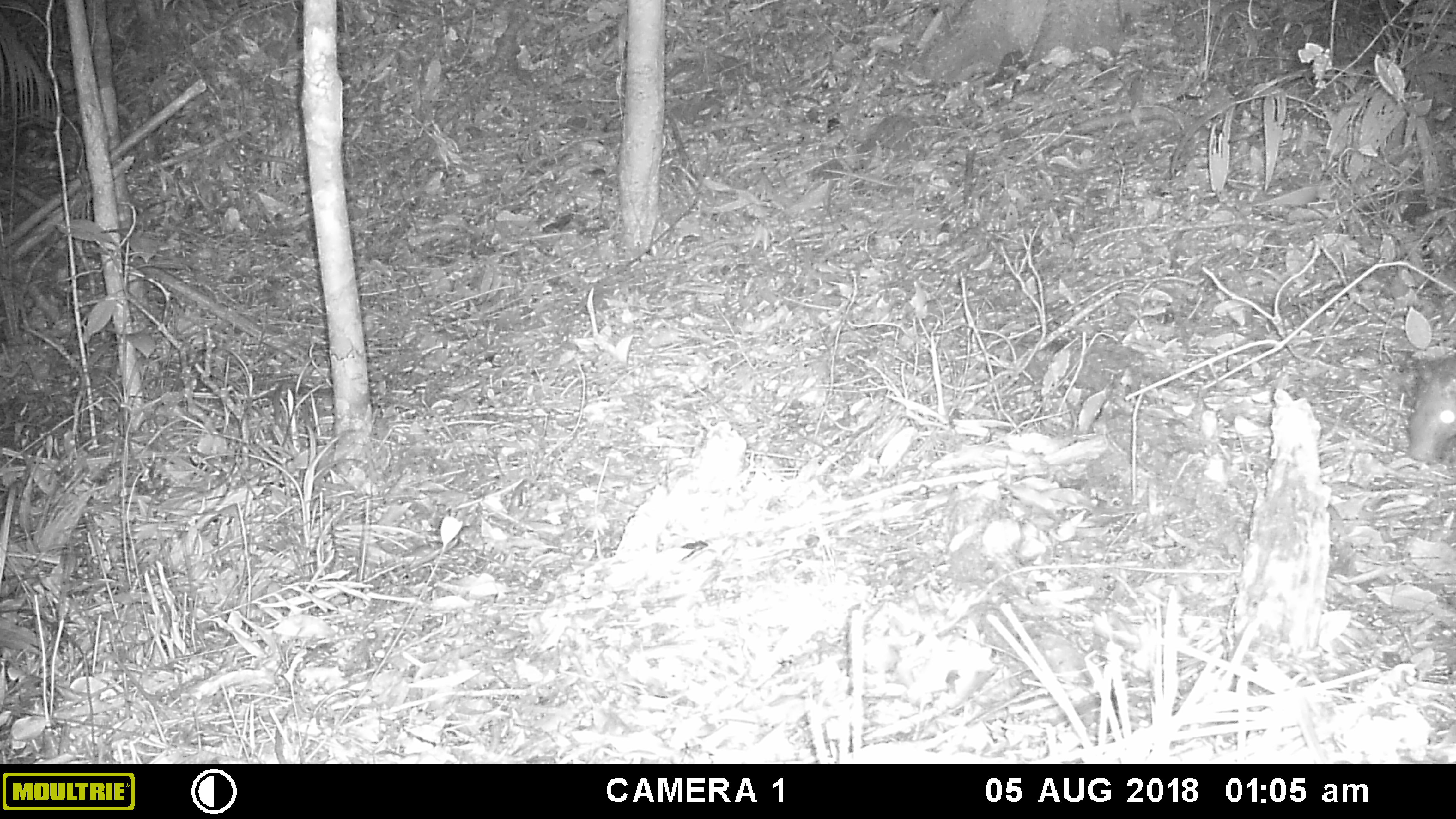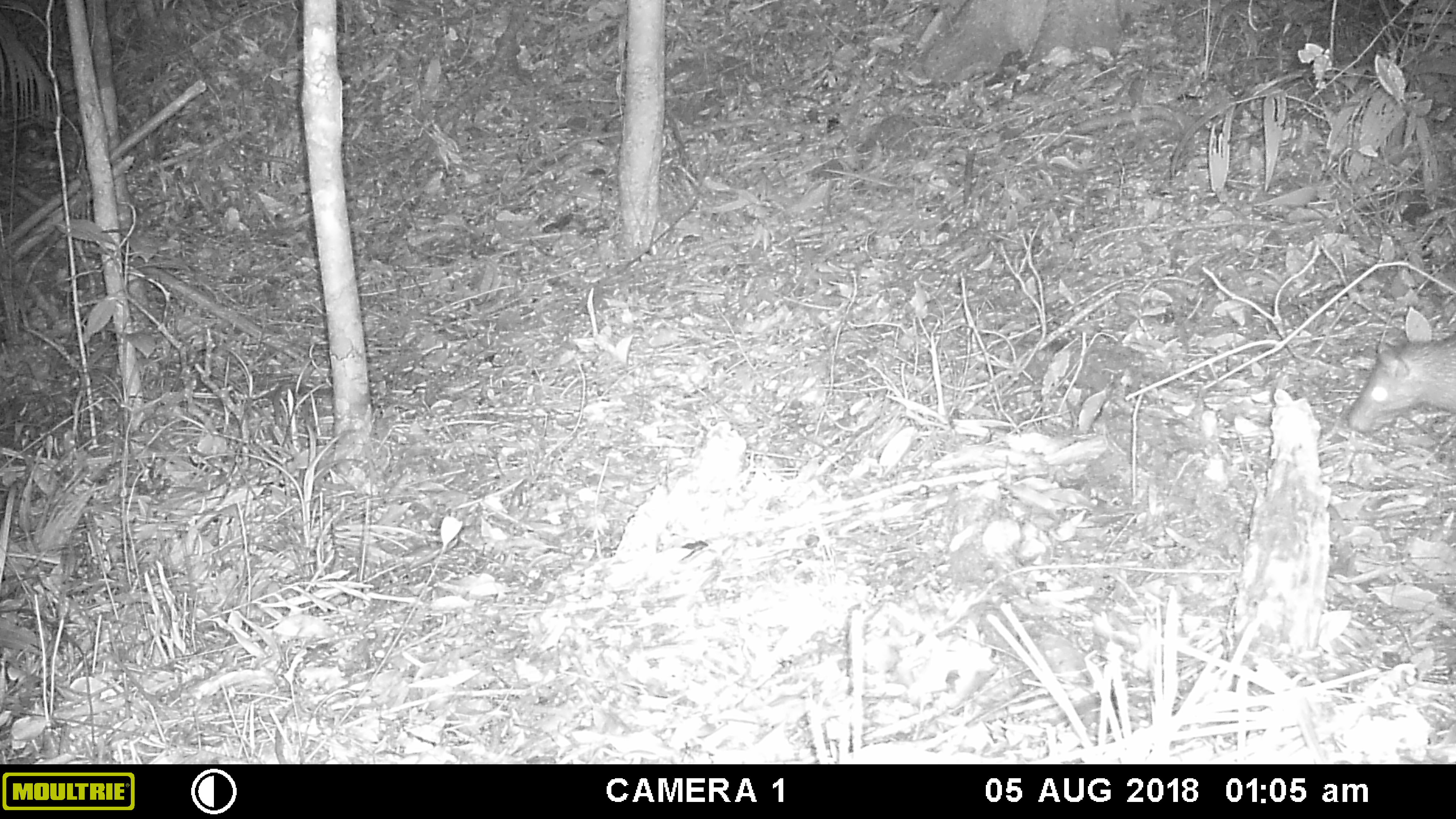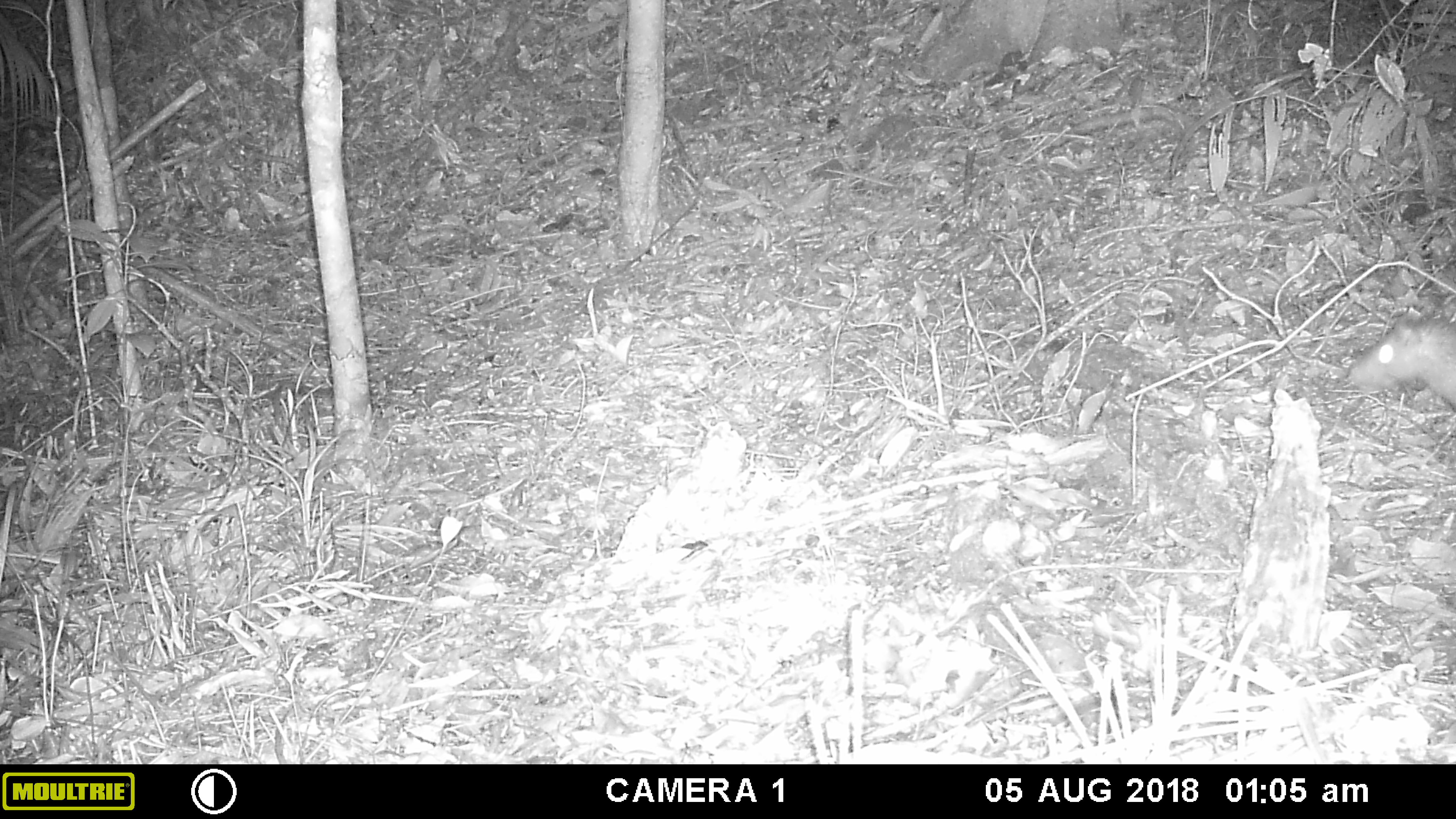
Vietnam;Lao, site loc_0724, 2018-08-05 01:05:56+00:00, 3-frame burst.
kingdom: Animalia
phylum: Chordata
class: Mammalia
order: Rodentia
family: Hystricidae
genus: Atherurus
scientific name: Atherurus macrourus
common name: asiatic brush-tailed porcupine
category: asiatic brush tailed porcupine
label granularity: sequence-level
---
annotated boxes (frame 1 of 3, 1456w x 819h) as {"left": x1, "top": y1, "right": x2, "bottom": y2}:
asiatic brush tailed porcupine: {"left": 1404, "top": 350, "right": 1456, "bottom": 465}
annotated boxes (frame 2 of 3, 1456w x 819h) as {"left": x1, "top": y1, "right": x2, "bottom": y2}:
asiatic brush tailed porcupine: {"left": 1341, "top": 325, "right": 1455, "bottom": 442}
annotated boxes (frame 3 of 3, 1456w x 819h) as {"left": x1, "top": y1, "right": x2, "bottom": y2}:
asiatic brush tailed porcupine: {"left": 1341, "top": 309, "right": 1455, "bottom": 414}